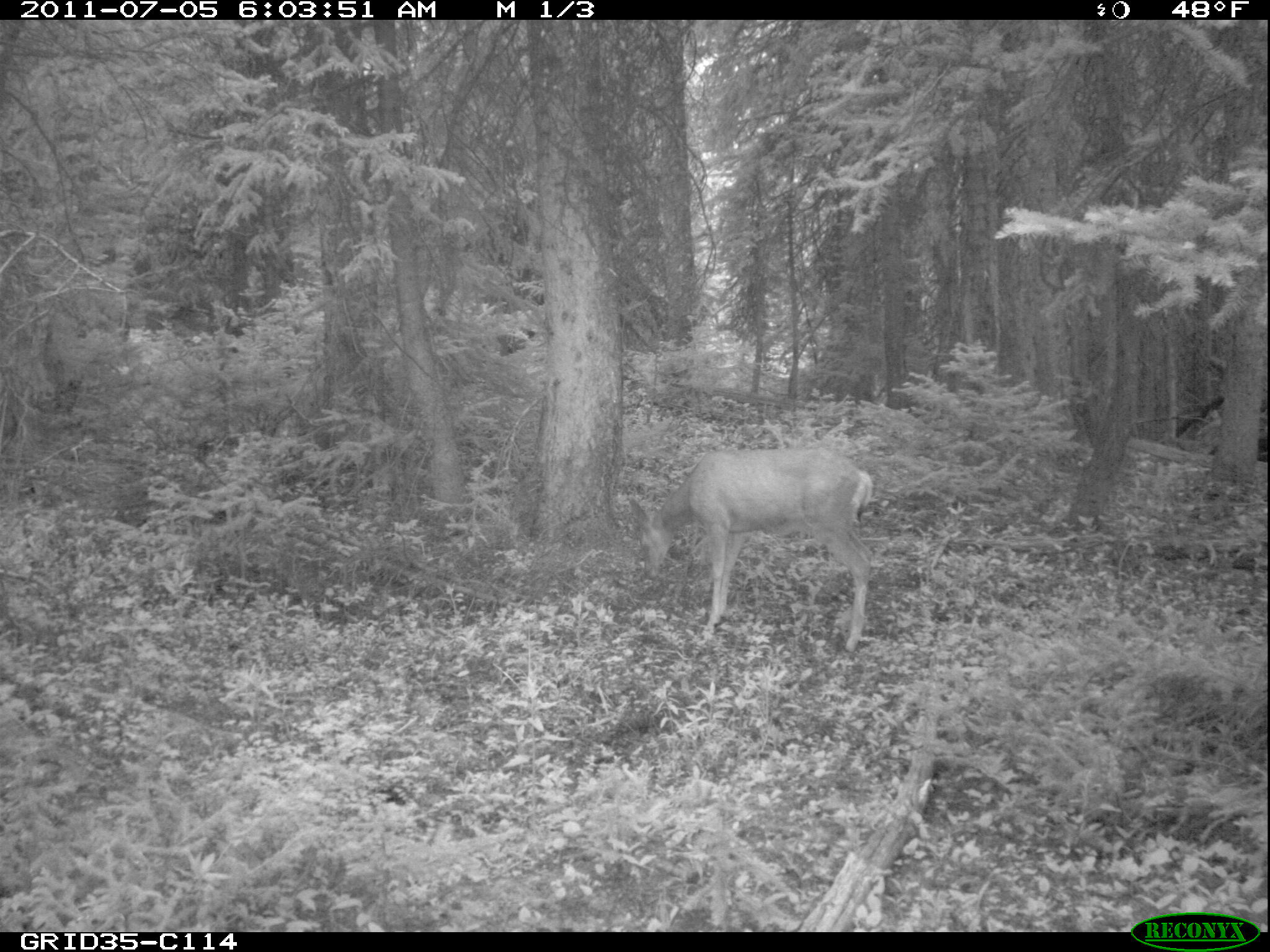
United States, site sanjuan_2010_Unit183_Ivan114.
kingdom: Animalia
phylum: Chordata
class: Mammalia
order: Artiodactyla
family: Cervidae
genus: Odocoileus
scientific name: Odocoileus hemionus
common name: mule deer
Odocoileus hemionus (mule deer).